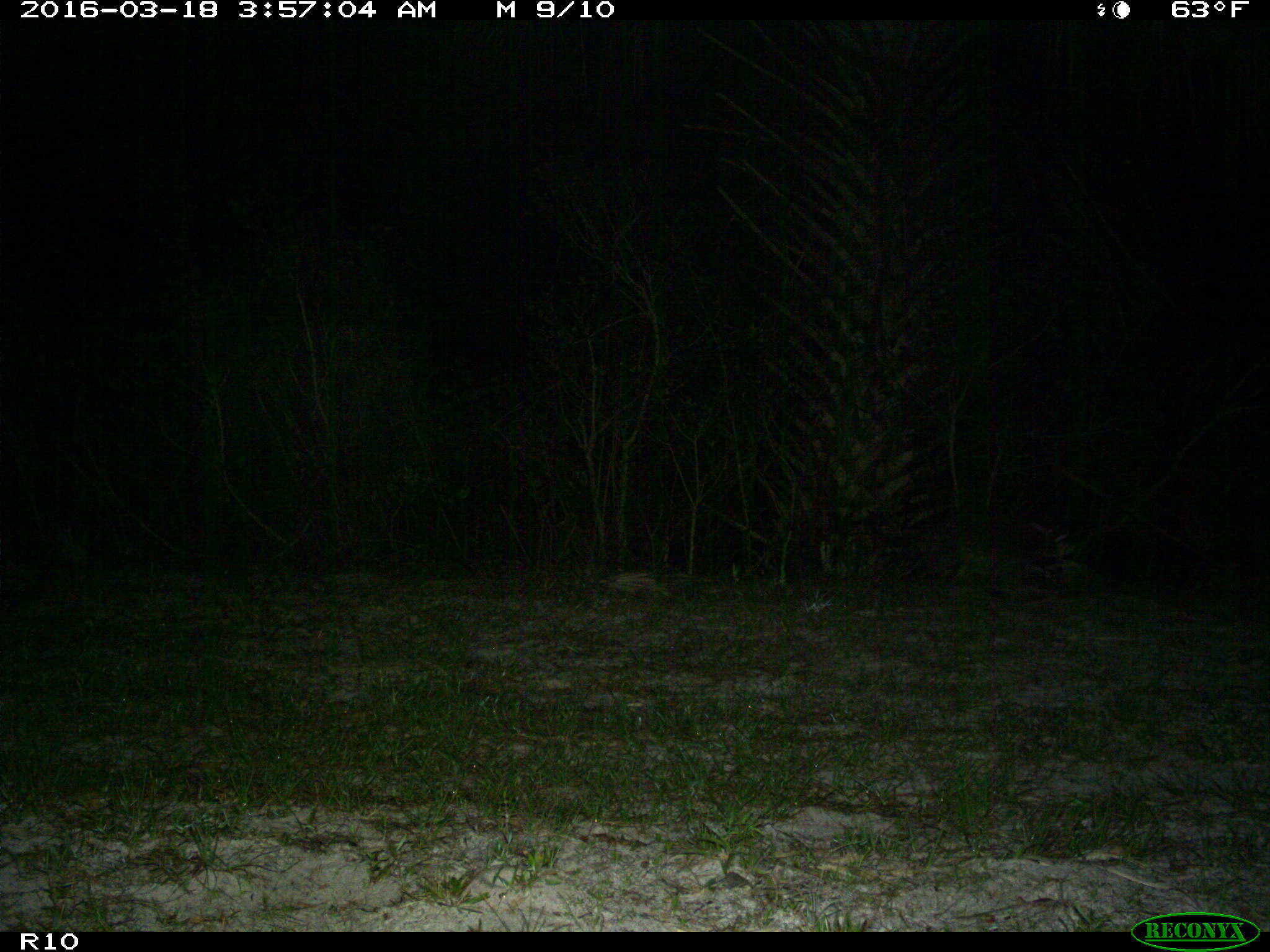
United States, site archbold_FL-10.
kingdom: Animalia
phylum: Chordata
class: Mammalia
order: Carnivora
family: Procyonidae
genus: Procyon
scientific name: Procyon lotor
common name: common raccoon